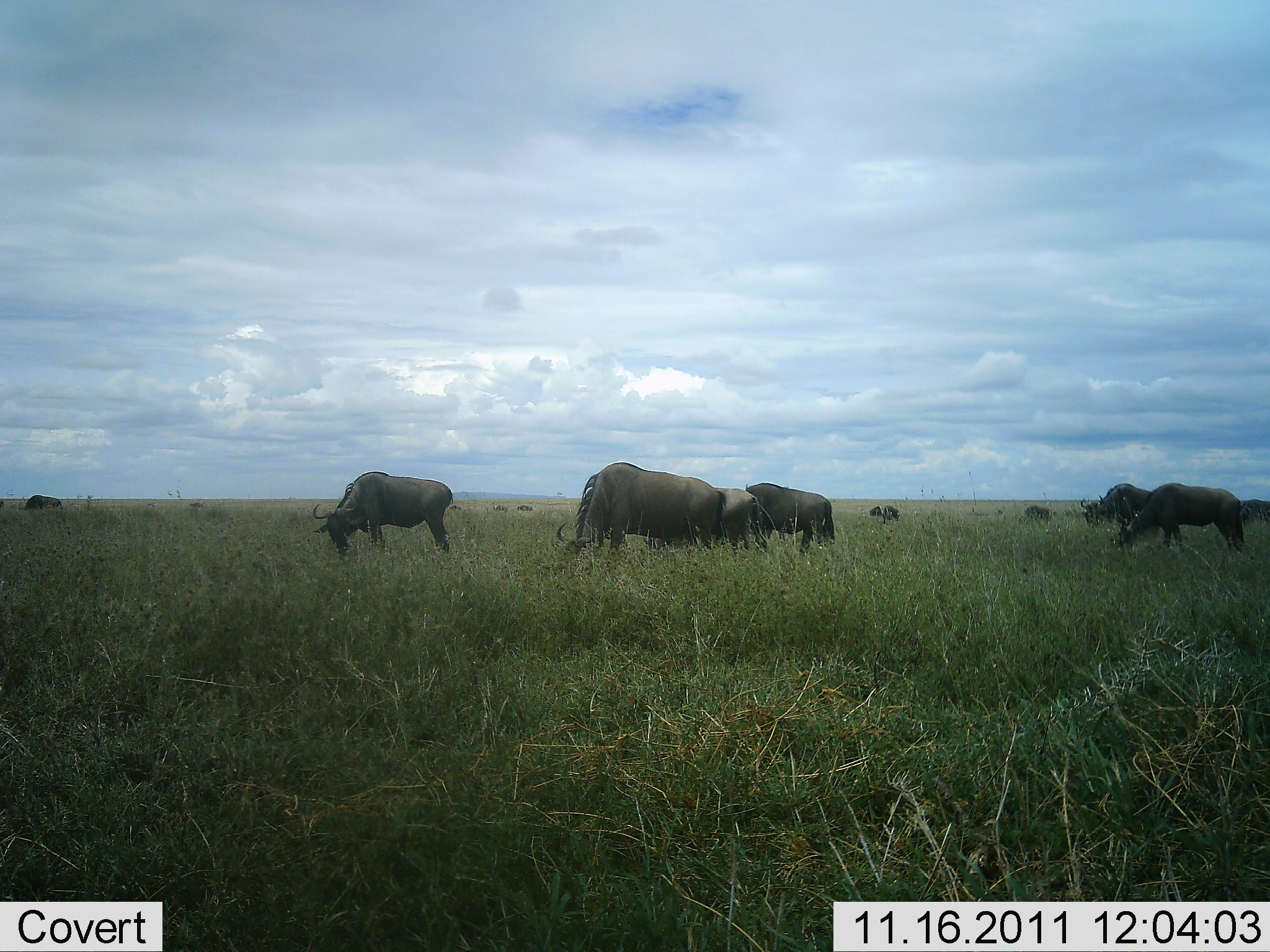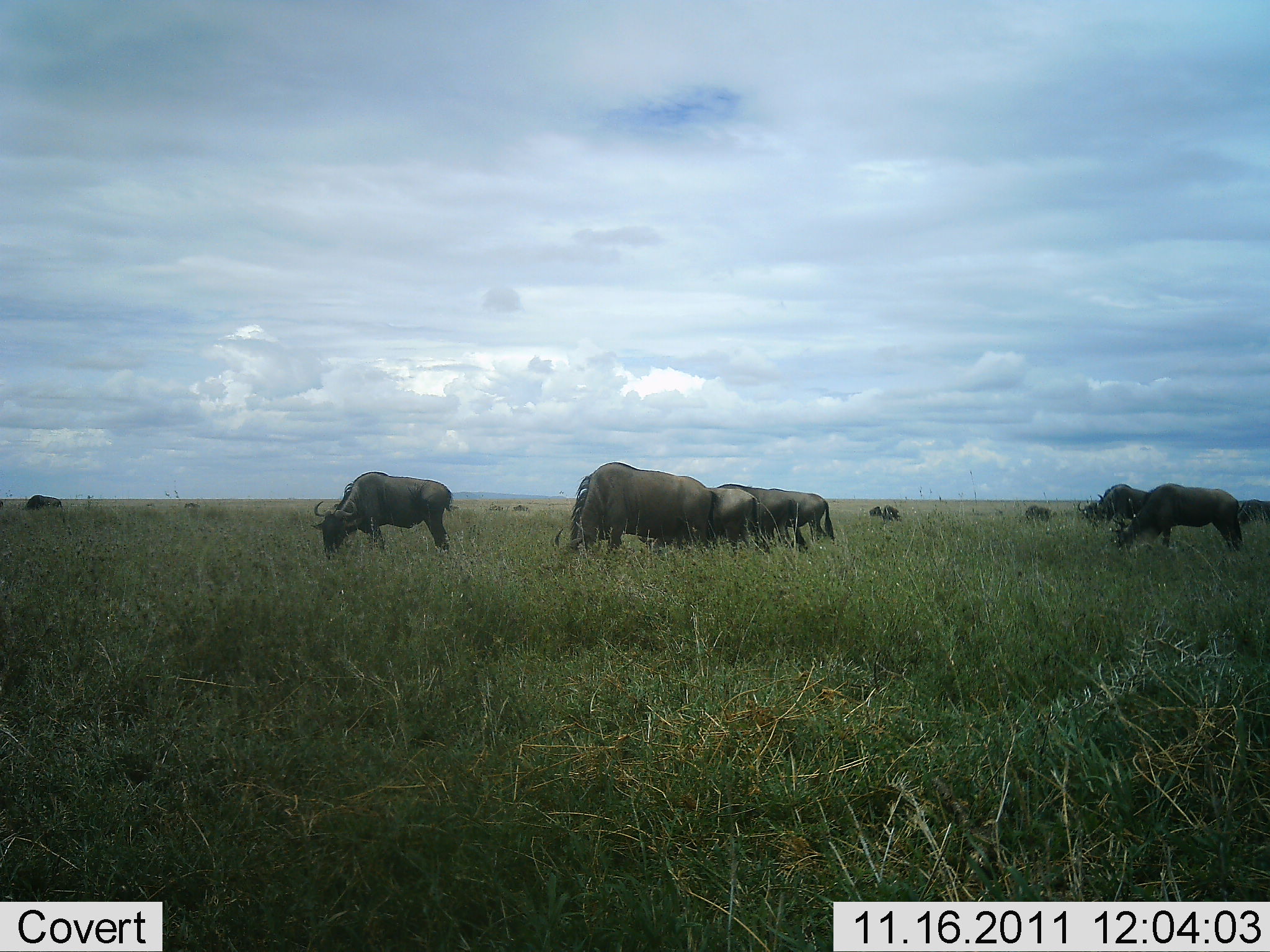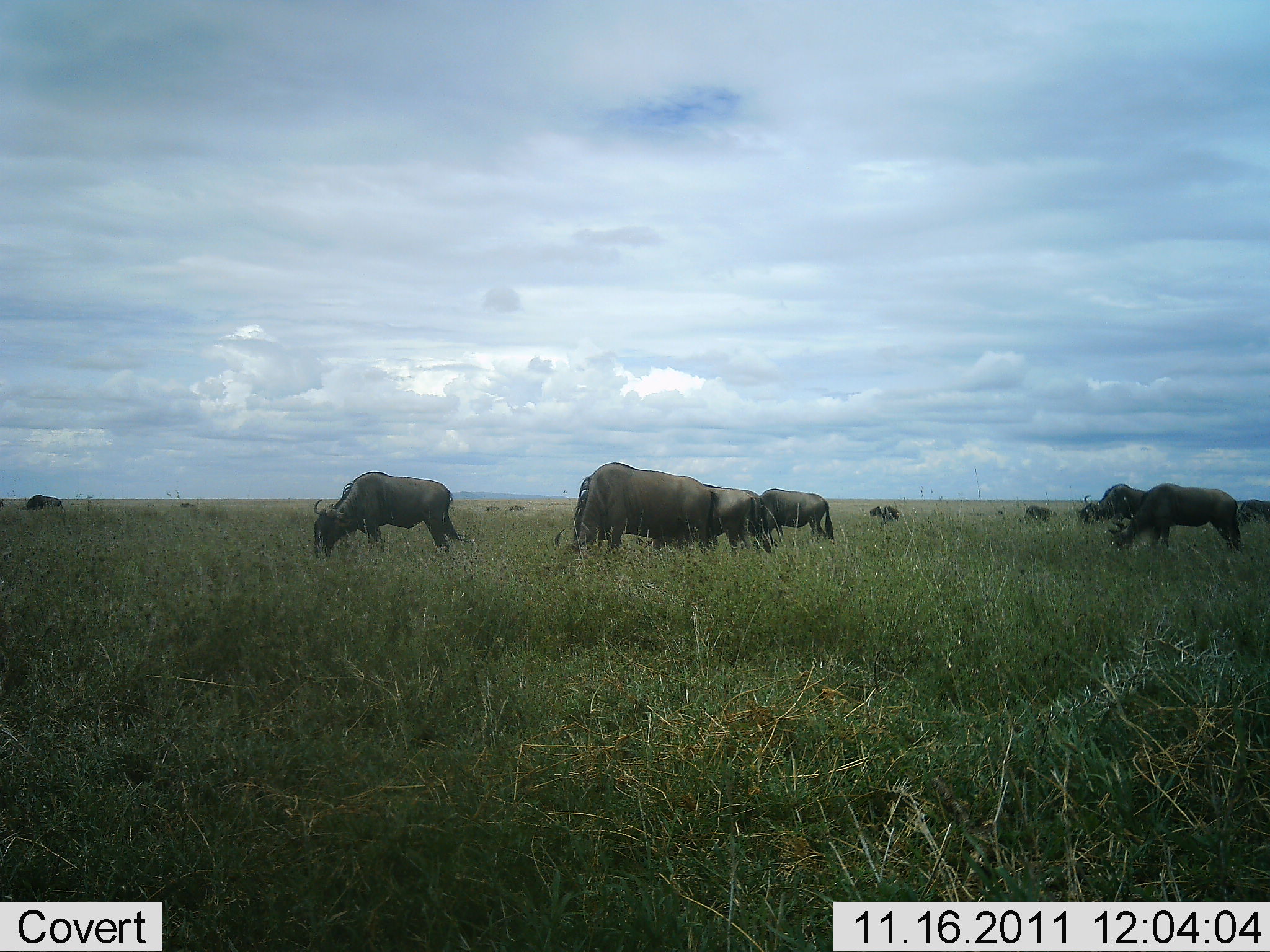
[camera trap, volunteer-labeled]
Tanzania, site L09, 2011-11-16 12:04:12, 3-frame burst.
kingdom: Animalia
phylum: Chordata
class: Mammalia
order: Artiodactyla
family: Bovidae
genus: Connochaetes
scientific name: Connochaetes taurinus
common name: blue wildebeest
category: wildebeest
Wildebeest (blue wildebeest) (Connochaetes taurinus), count 11-50. Behavior (volunteer vote fractions): standing 23%, resting 0%, moving 8%, interacting 0%. Young present (vote fraction): 0%. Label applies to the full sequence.